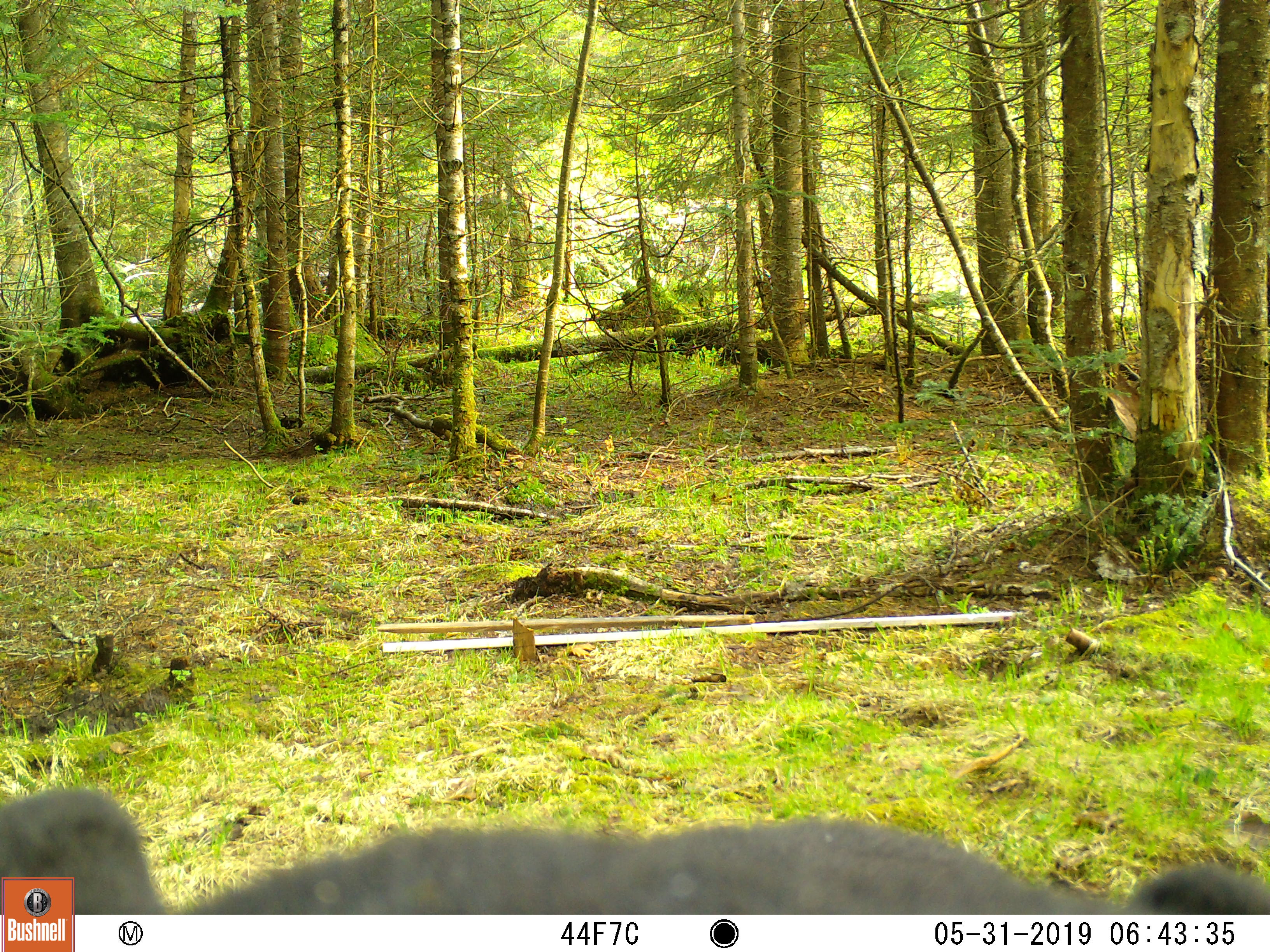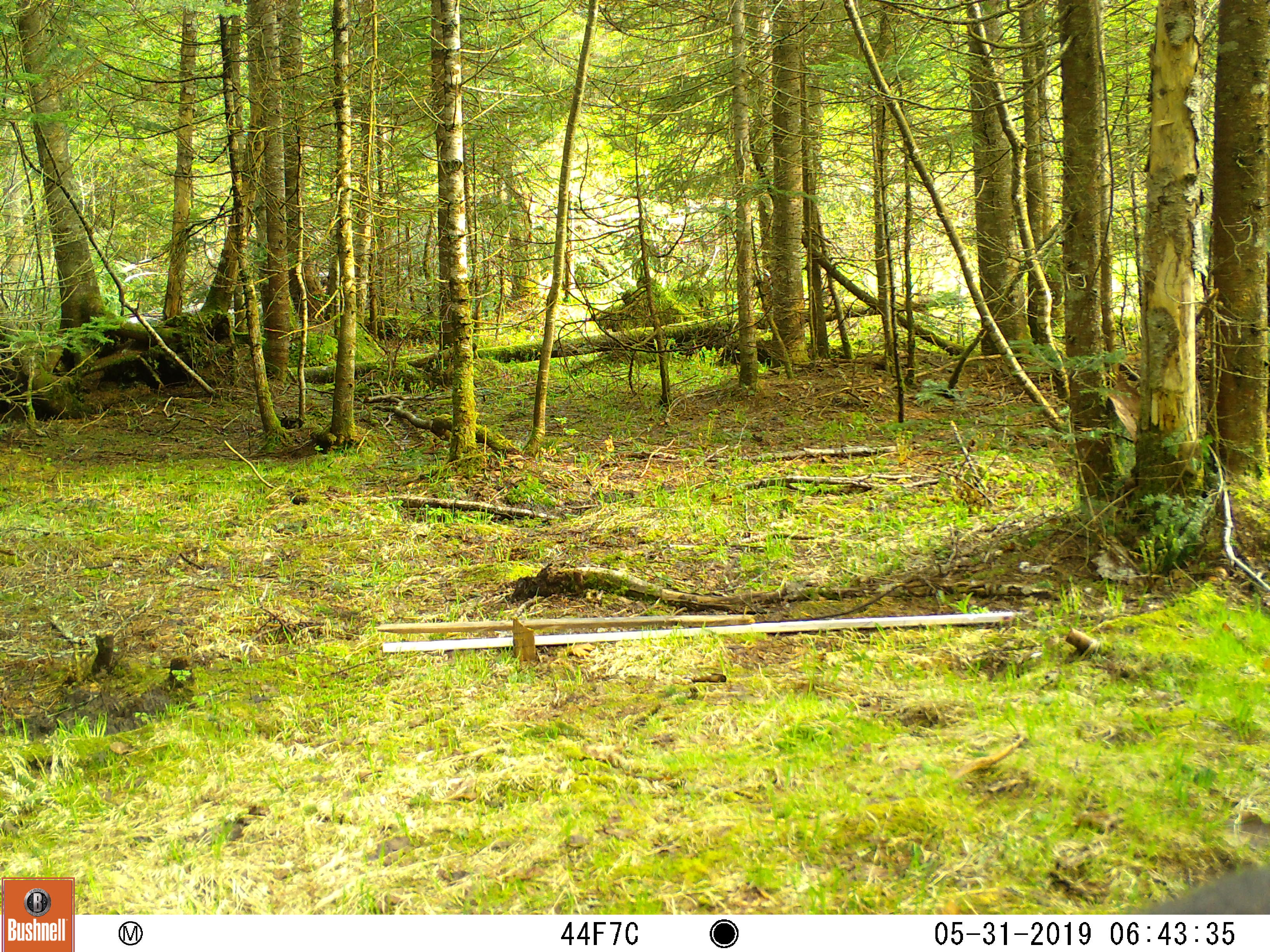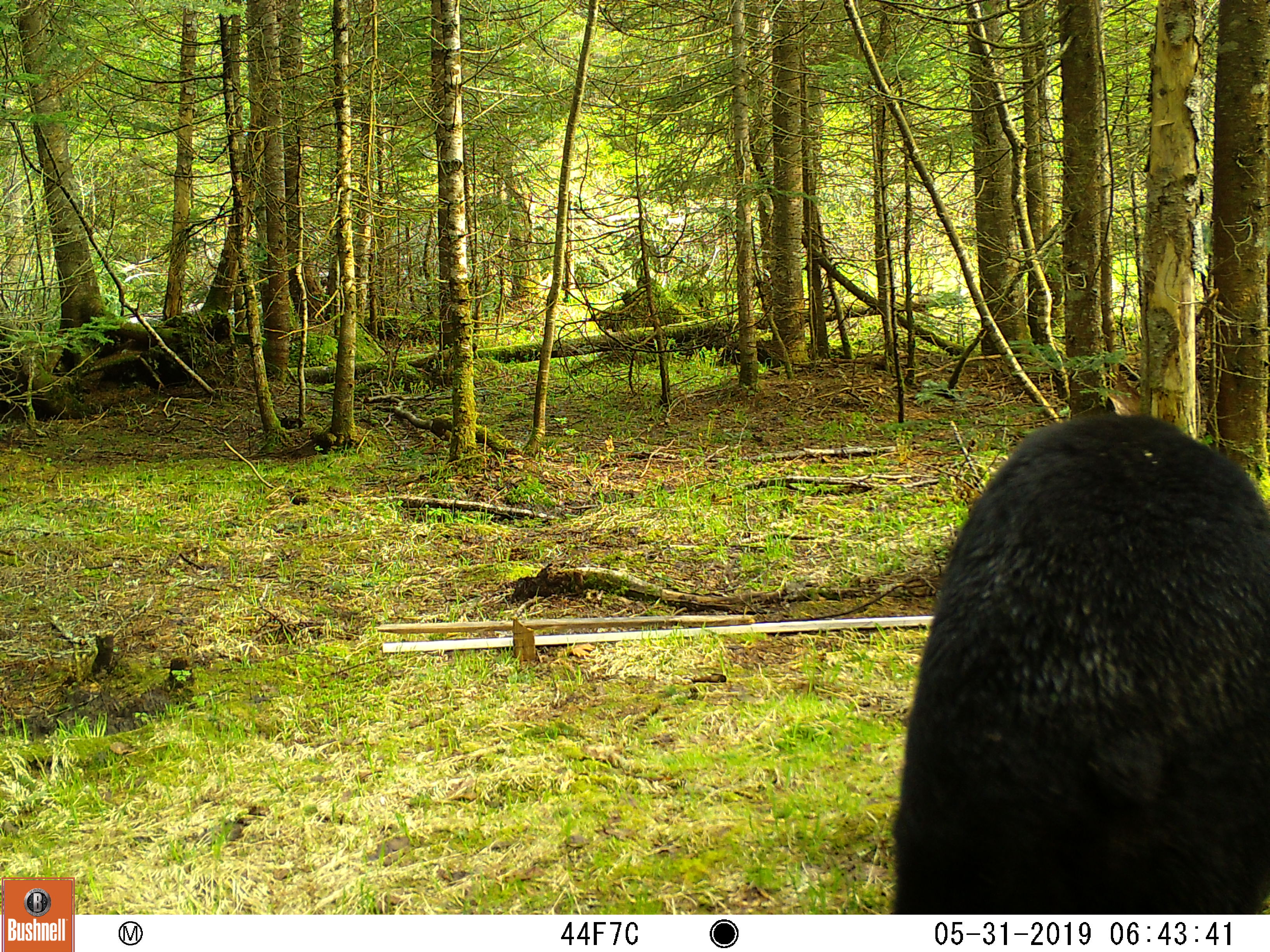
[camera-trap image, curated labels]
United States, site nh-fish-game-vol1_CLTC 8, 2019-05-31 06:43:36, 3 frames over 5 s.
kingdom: Animalia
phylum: Chordata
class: Mammalia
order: Carnivora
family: Ursidae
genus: Ursus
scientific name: Ursus americanus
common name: black bear